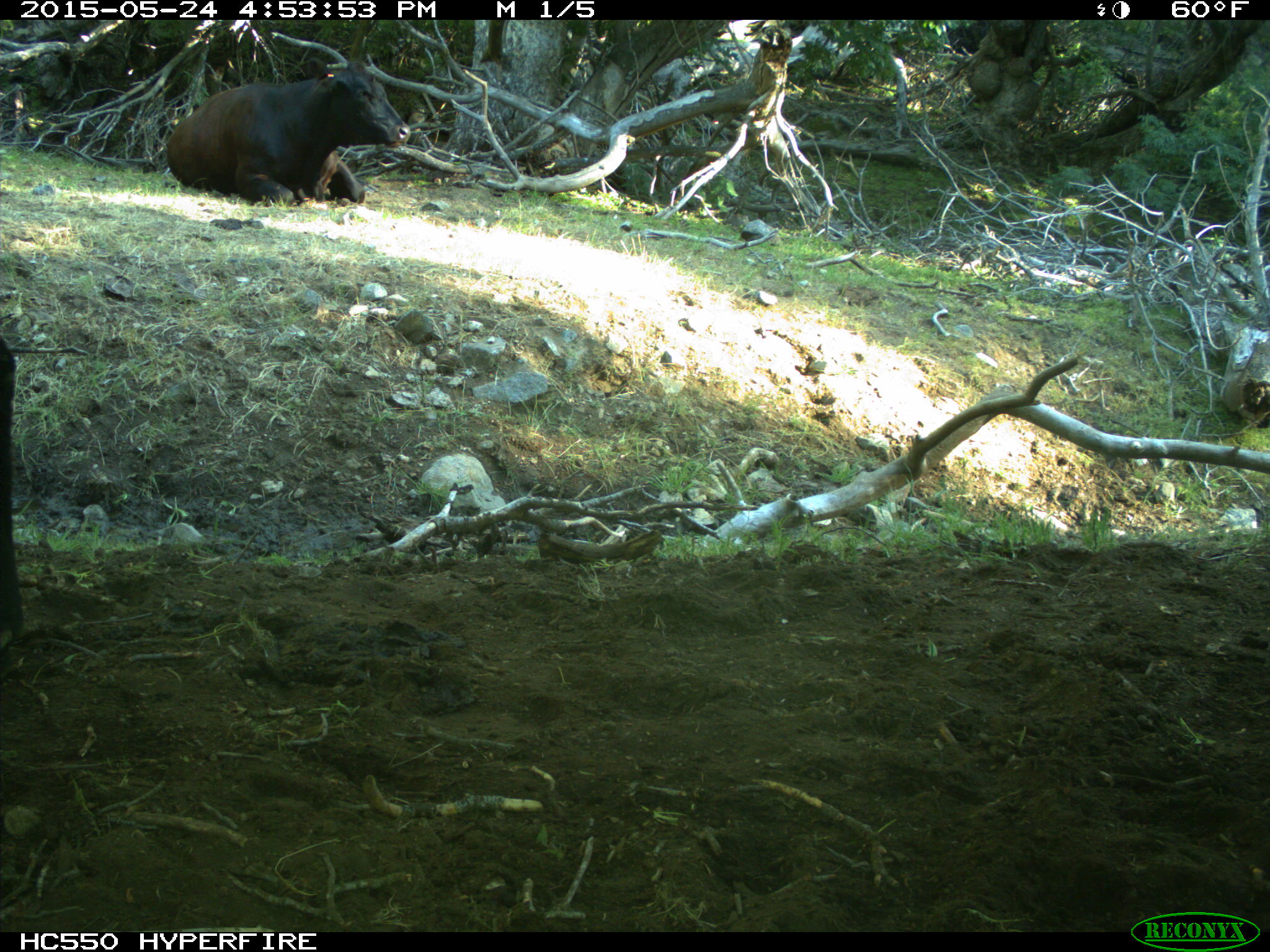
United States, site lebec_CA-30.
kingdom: Animalia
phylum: Chordata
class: Mammalia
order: Artiodactyla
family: Bovidae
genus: Bos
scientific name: Bos taurus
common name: domestic cow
Bos taurus (domestic cow).